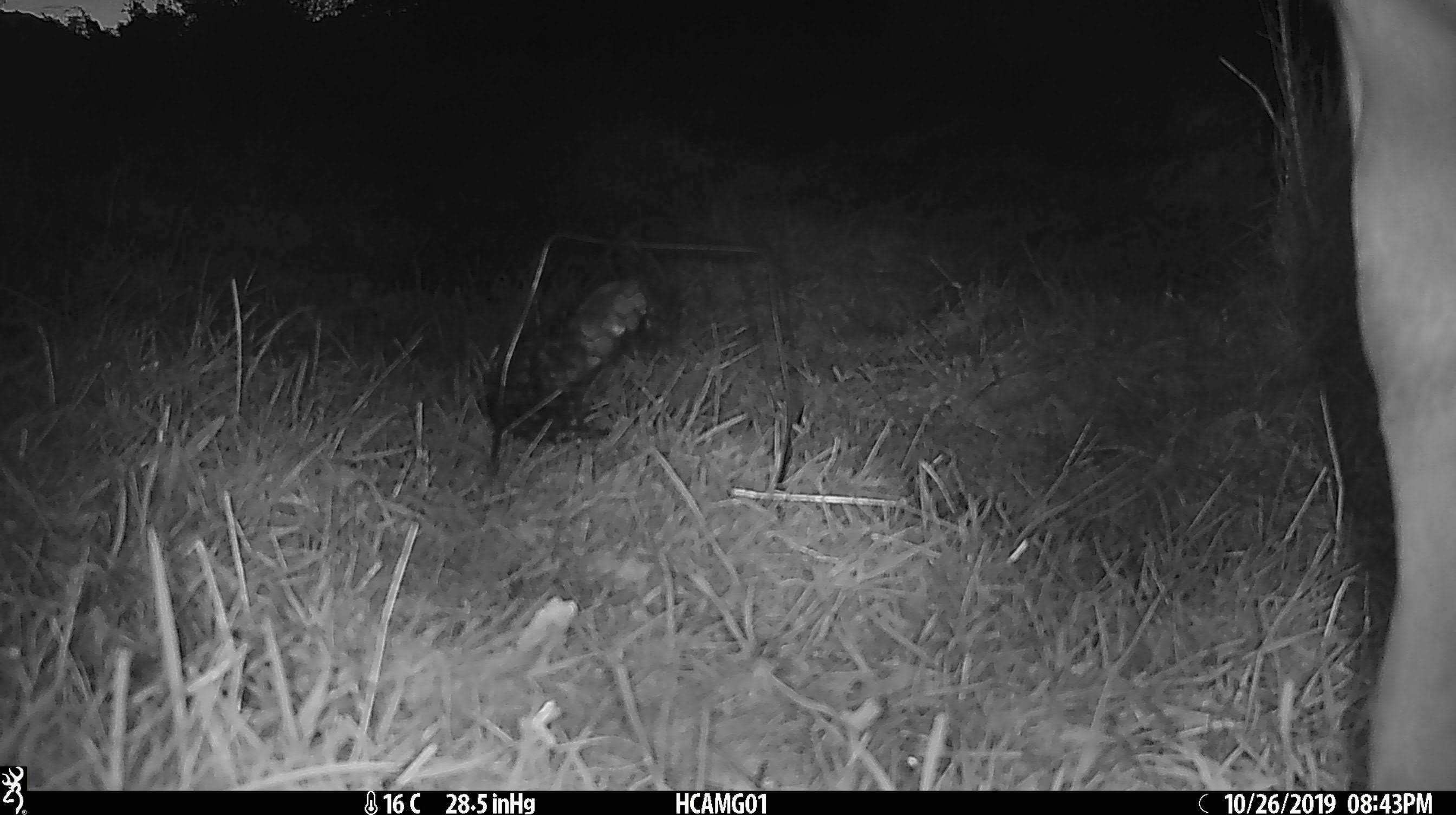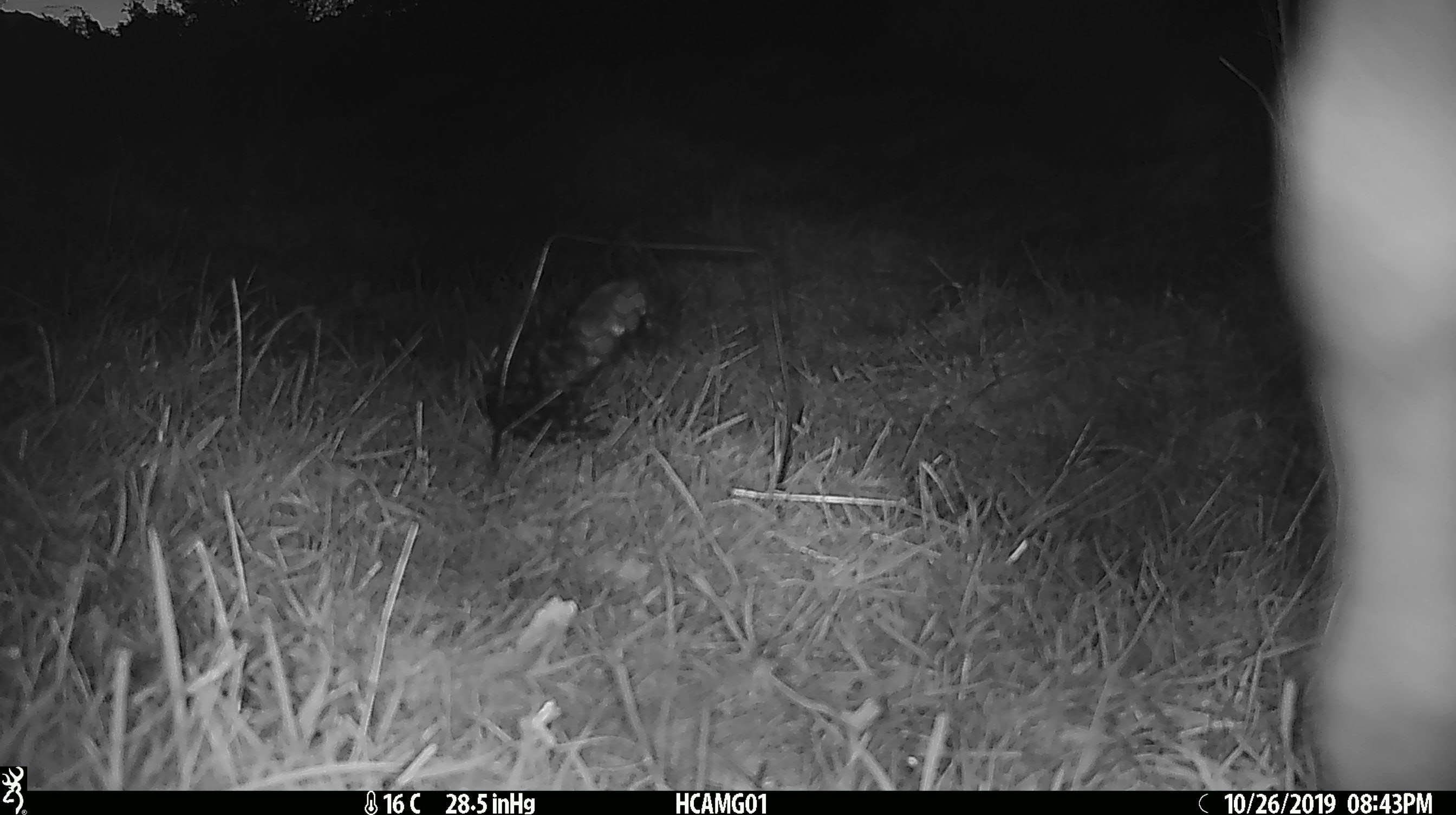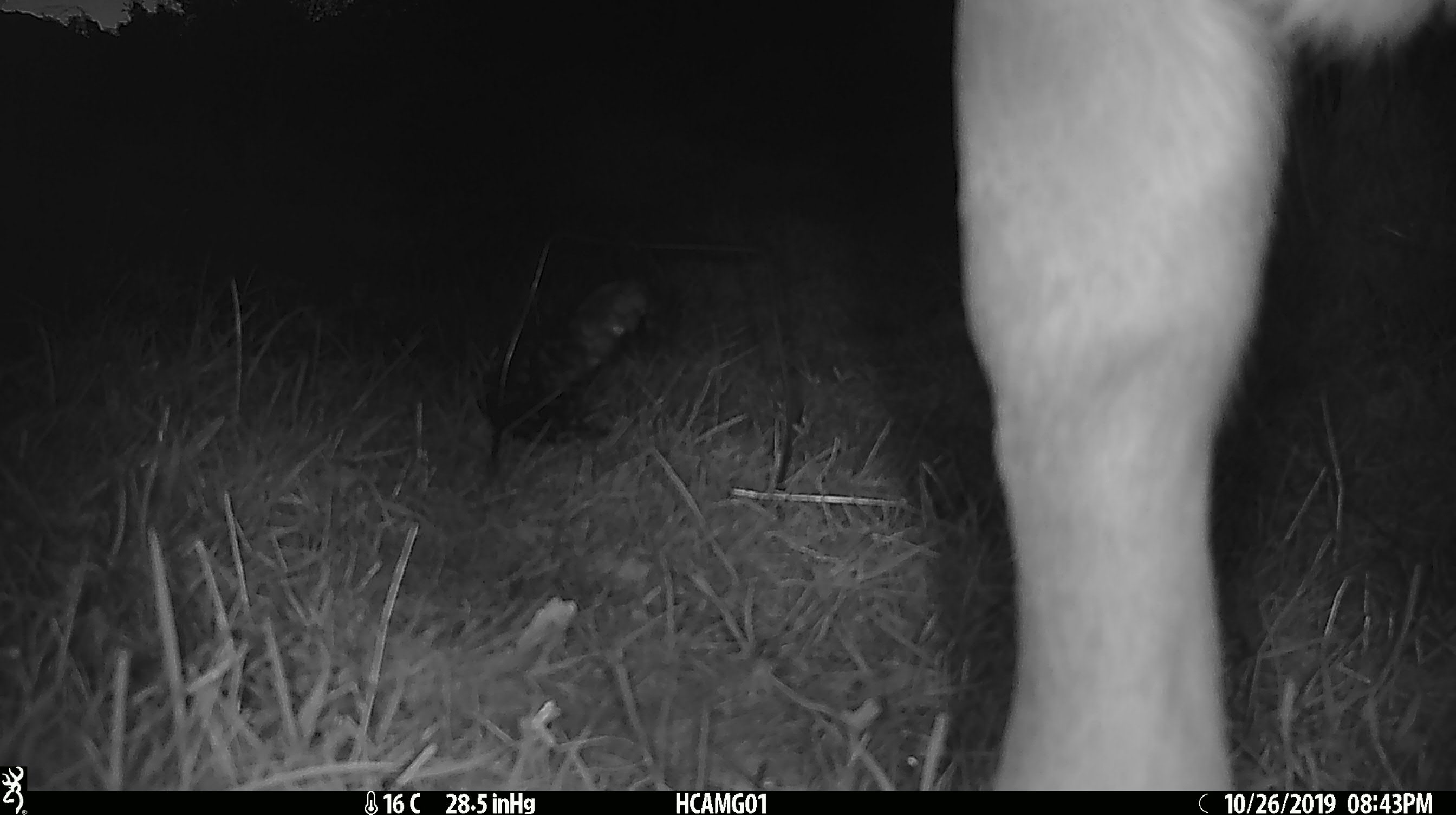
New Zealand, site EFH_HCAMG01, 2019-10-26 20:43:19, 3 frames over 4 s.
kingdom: Animalia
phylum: Chordata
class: Mammalia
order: Artiodactyla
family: Bovidae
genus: Bos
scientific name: Bos taurus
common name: domestic cow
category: cow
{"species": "cow (domestic cow) (Bos taurus)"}